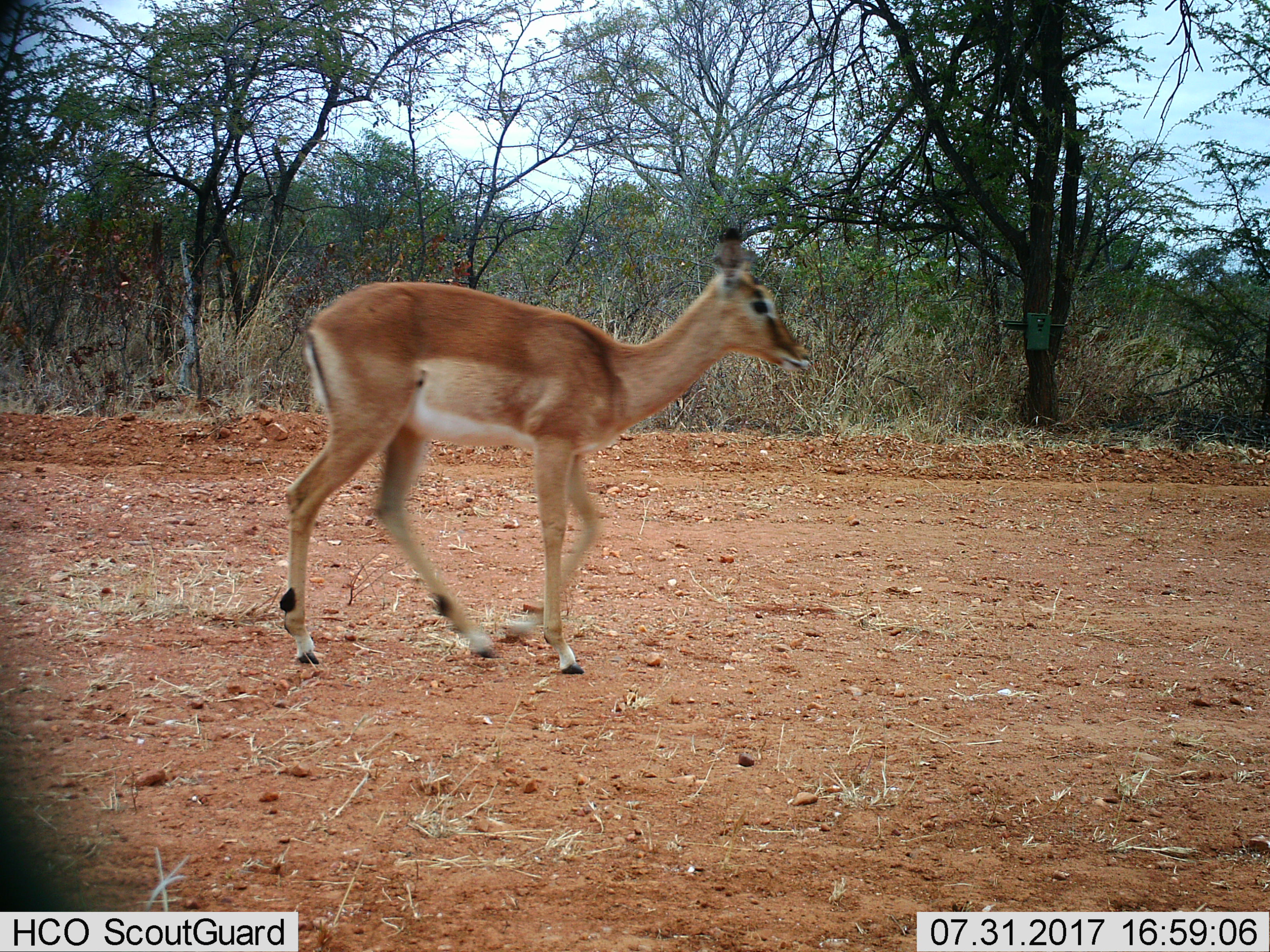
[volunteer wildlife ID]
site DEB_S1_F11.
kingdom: Animalia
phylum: Chordata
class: Mammalia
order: Artiodactyla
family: Bovidae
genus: Aepyceros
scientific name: Aepyceros melampus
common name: impala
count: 1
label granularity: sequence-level